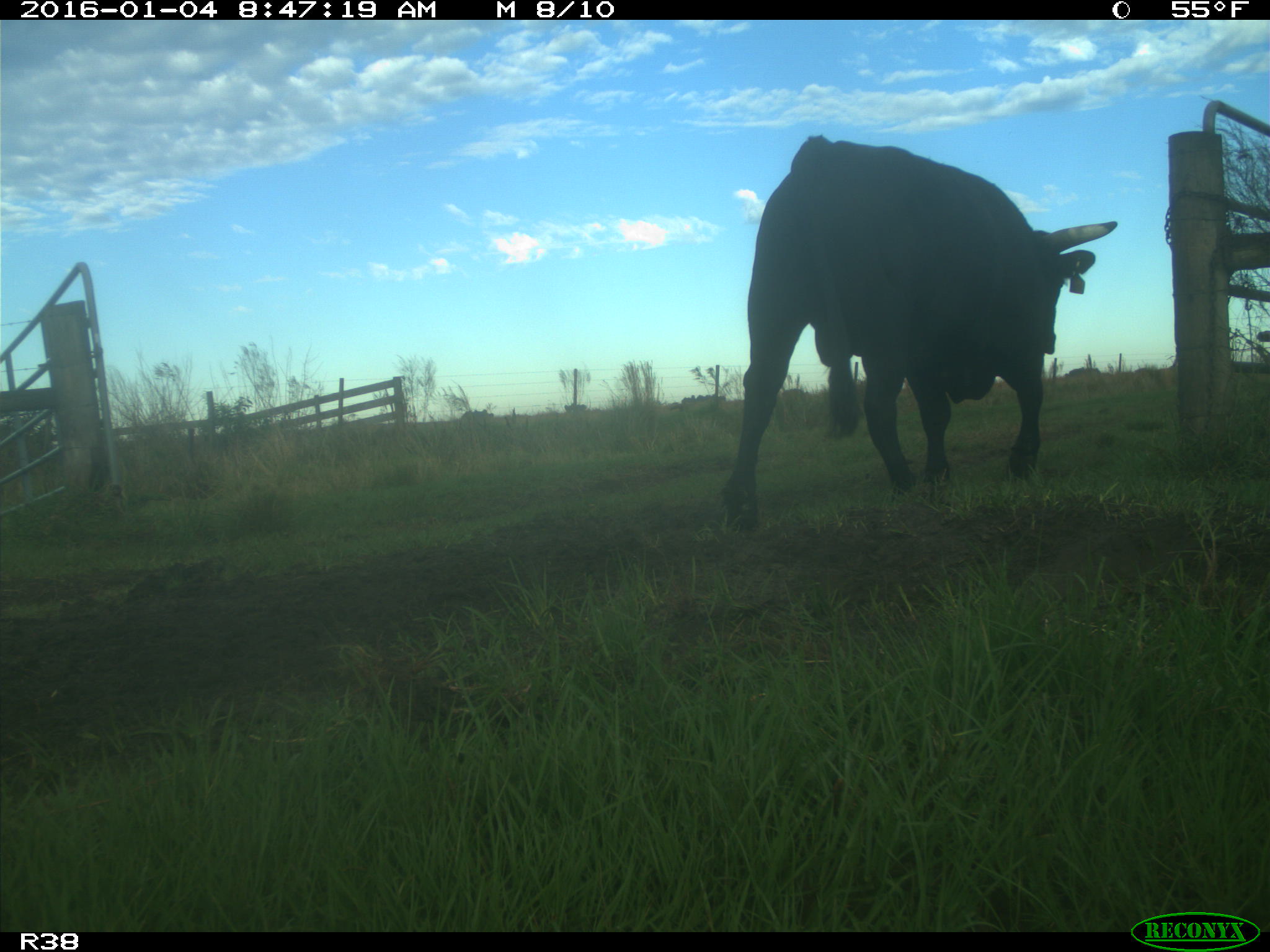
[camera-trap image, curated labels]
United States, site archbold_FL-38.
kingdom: Animalia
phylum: Chordata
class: Mammalia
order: Artiodactyla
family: Bovidae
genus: Bos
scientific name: Bos taurus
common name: domestic cow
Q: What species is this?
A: Bos taurus (domestic cow).